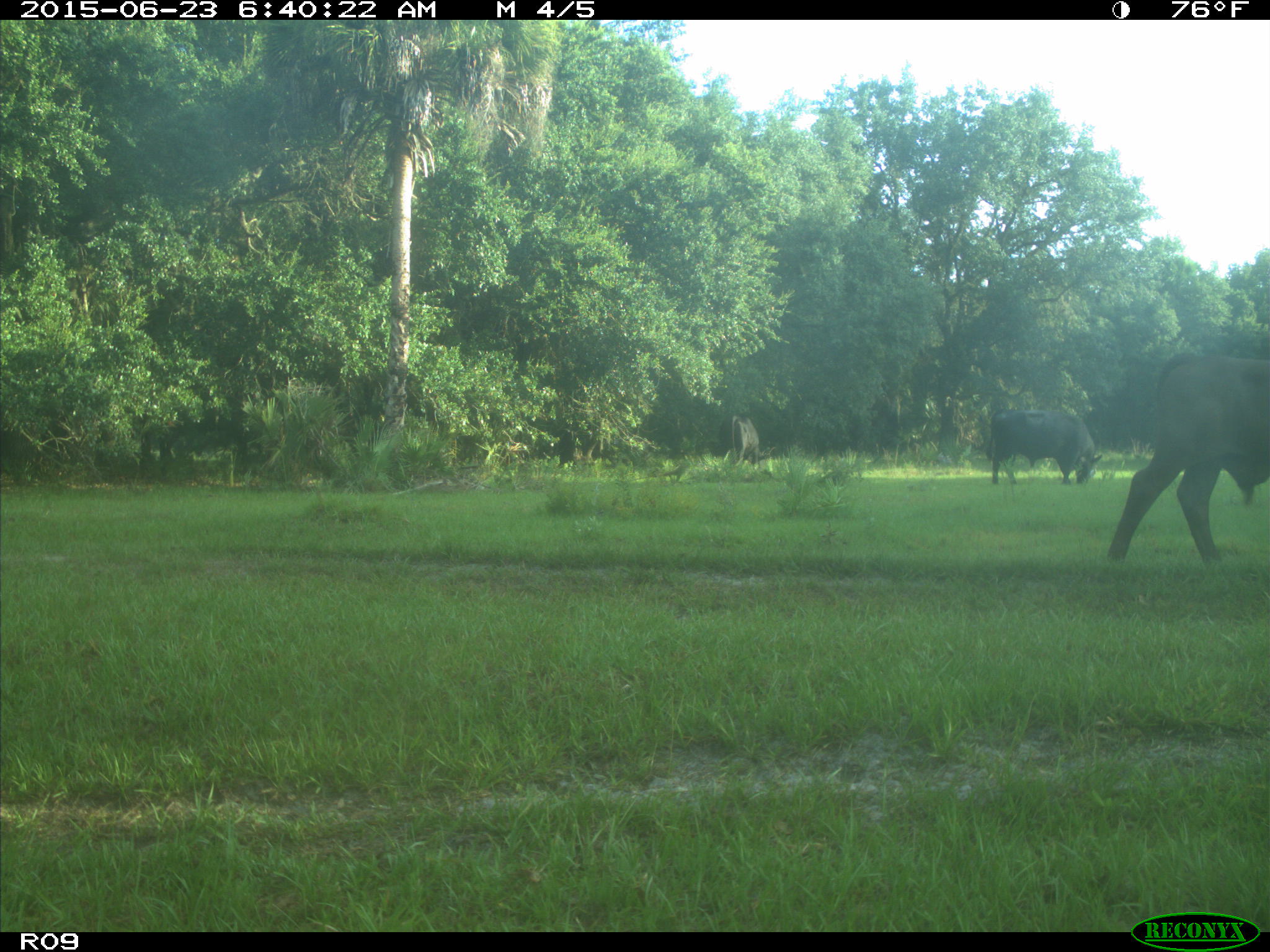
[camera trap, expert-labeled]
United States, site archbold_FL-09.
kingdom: Animalia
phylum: Chordata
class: Mammalia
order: Artiodactyla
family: Bovidae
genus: Bos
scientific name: Bos taurus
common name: domestic cow